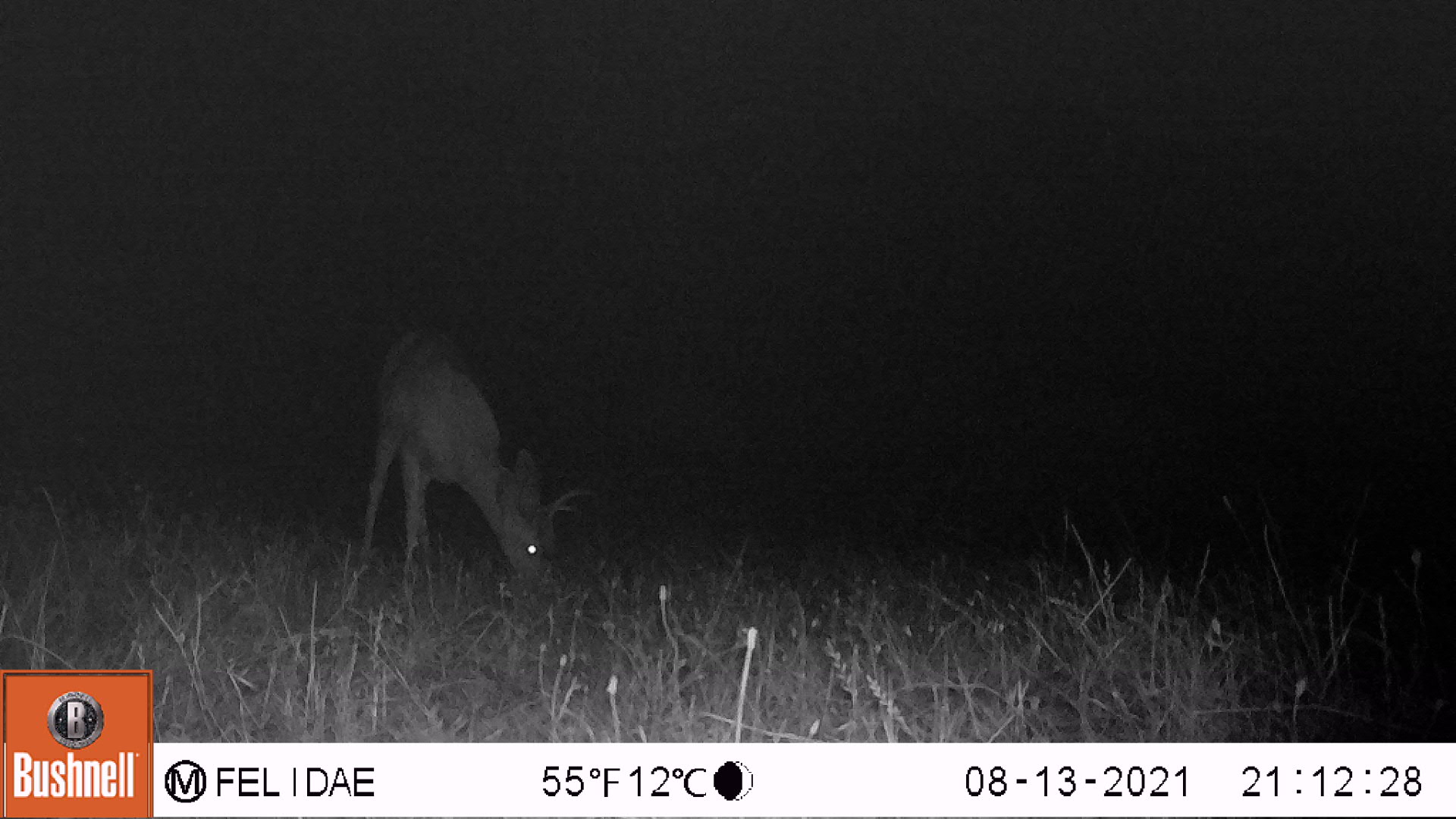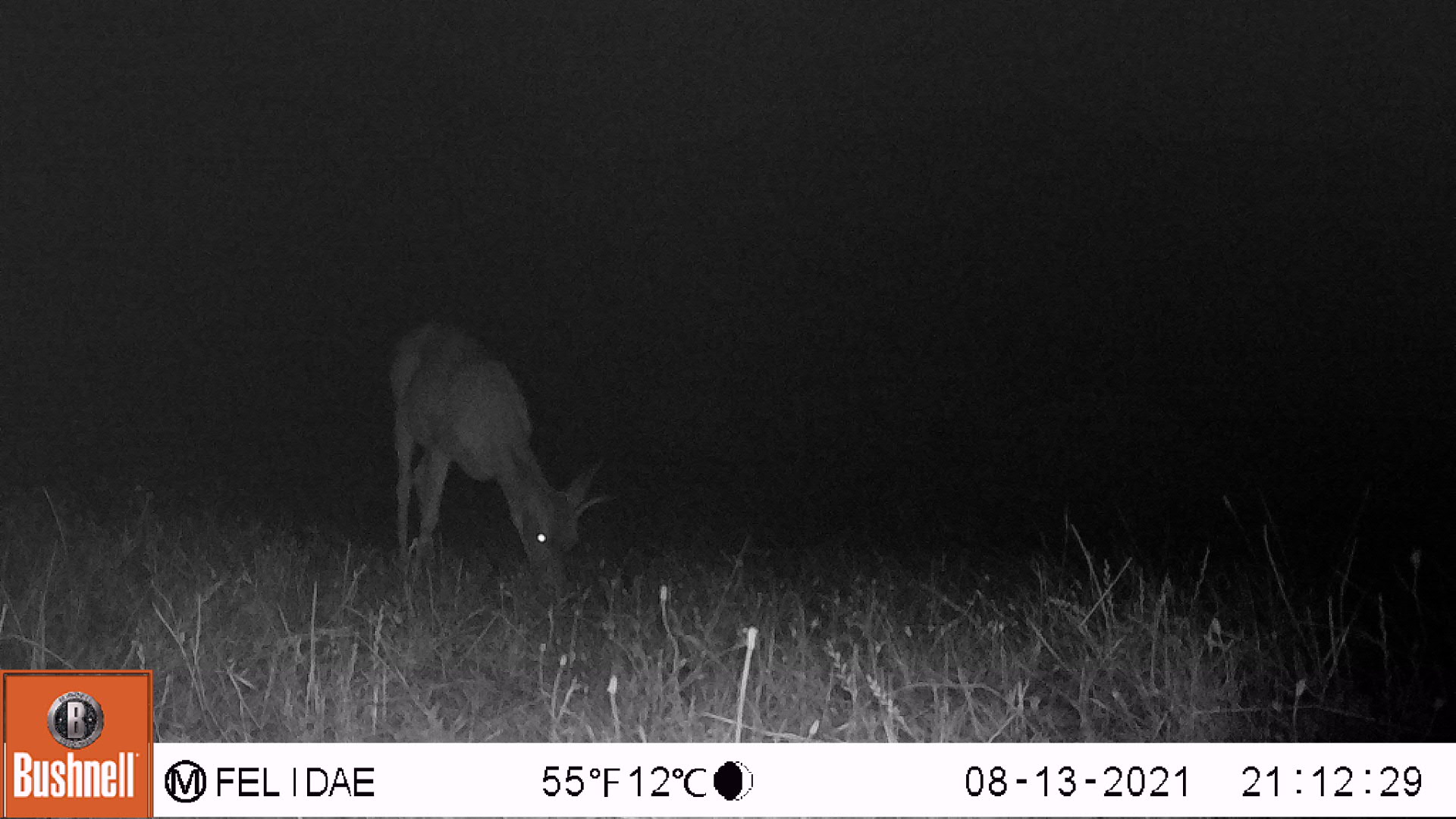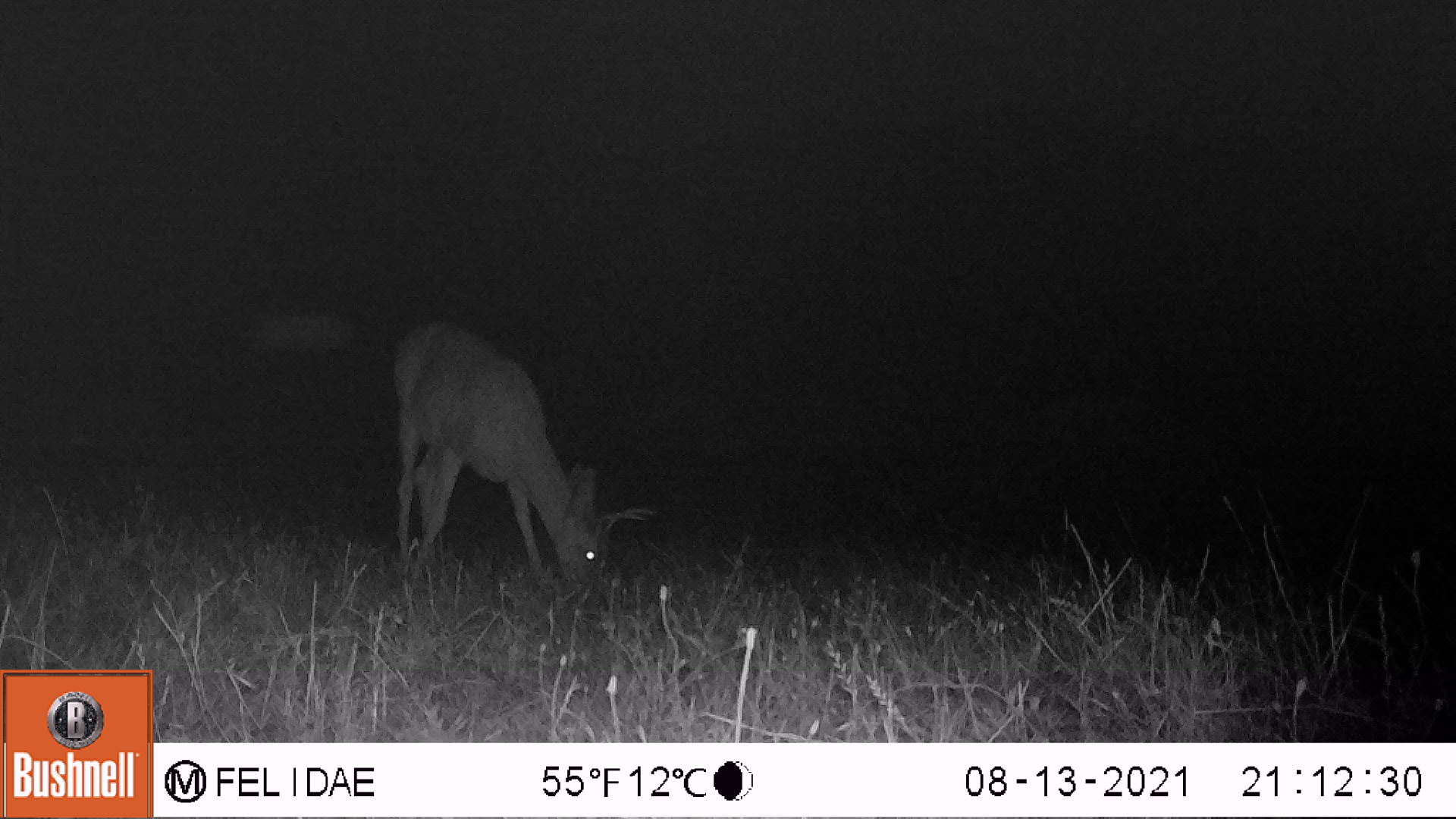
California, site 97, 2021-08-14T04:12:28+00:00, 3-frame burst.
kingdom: Animalia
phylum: Chordata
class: Mammalia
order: Artiodactyla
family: Cervidae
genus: Odocoileus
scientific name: Odocoileus hemionus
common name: mule deer